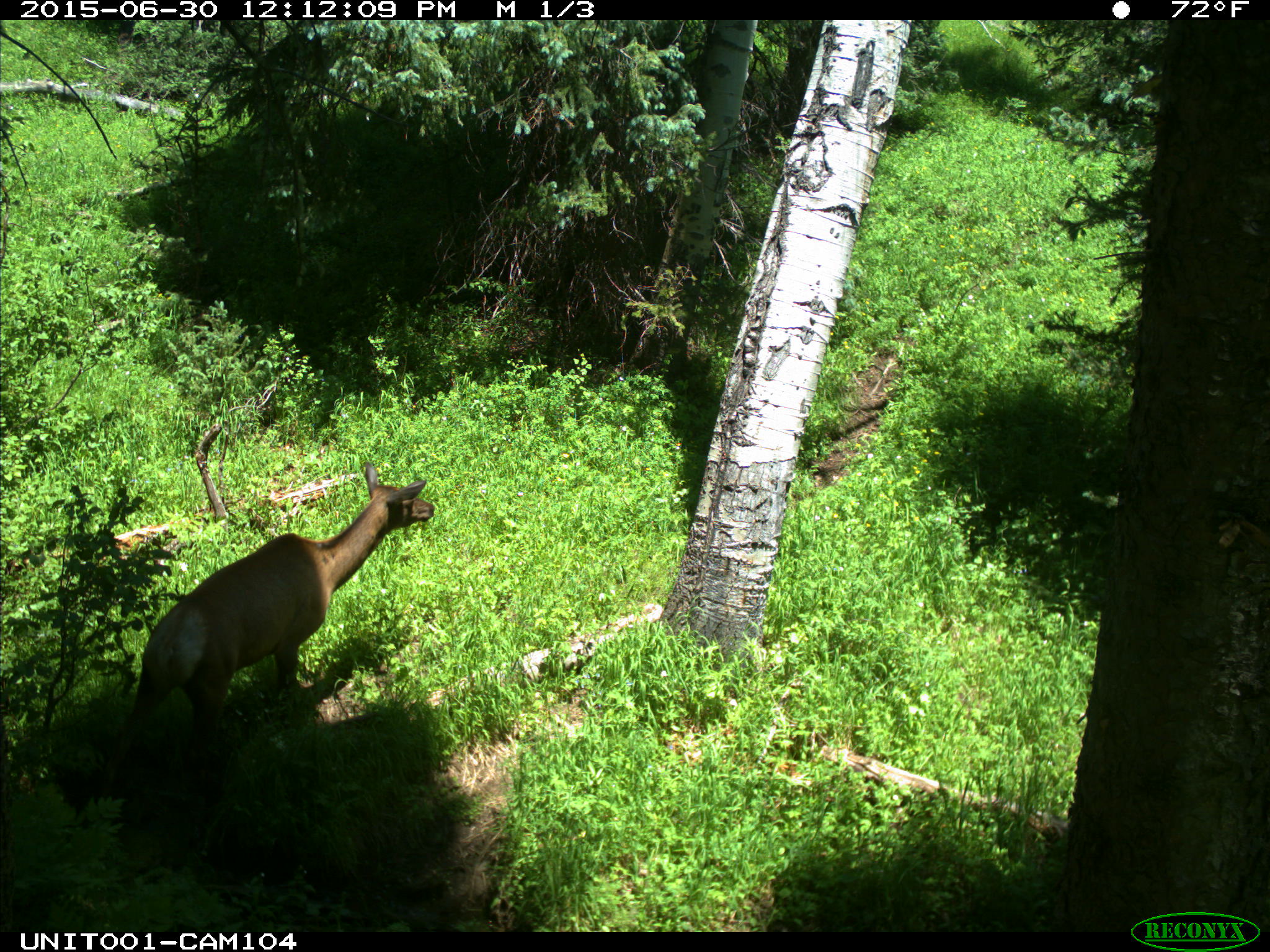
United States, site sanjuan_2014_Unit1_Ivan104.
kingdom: Animalia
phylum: Chordata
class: Mammalia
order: Artiodactyla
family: Cervidae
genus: Cervus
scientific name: Cervus elaphus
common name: red deer